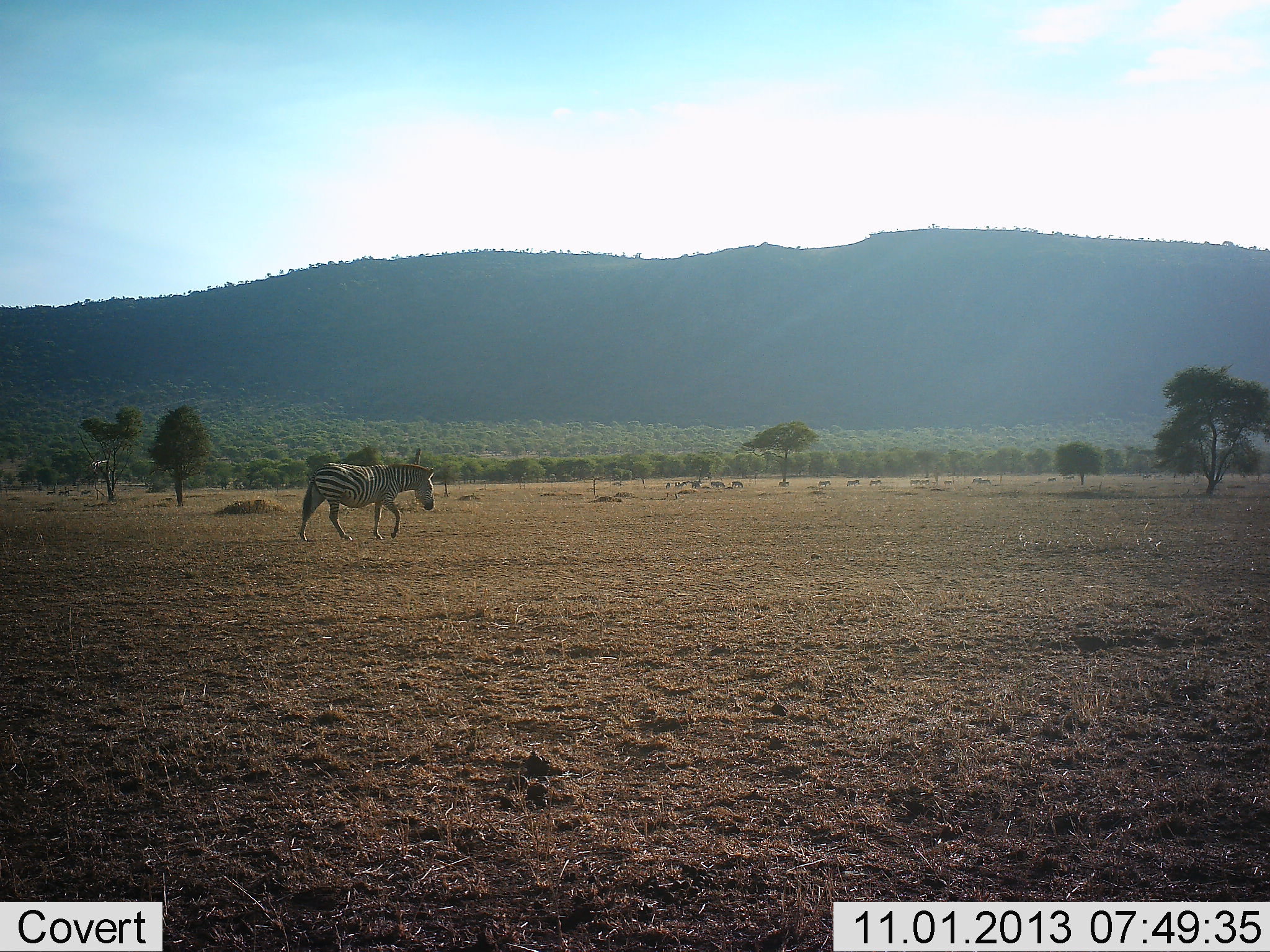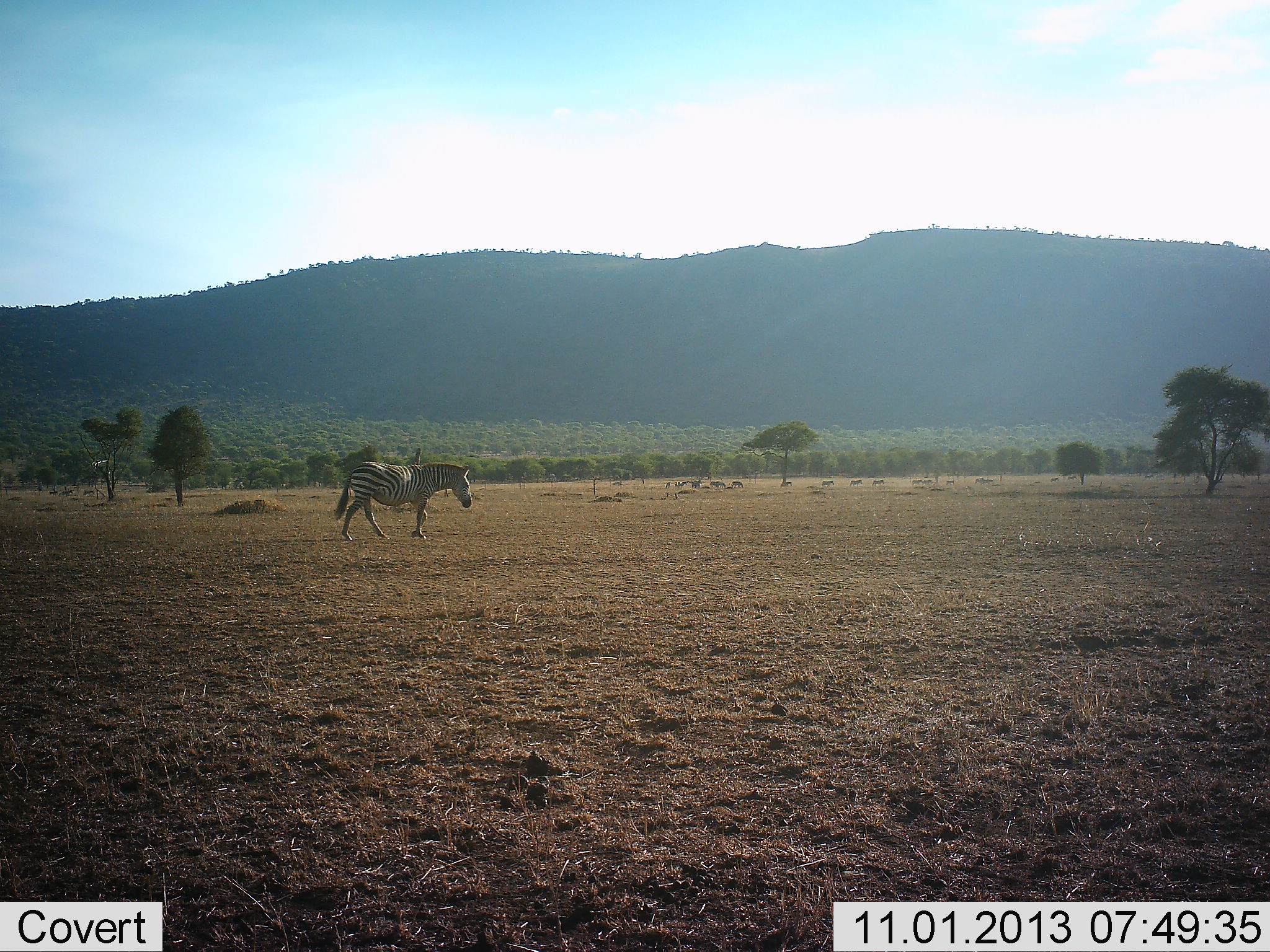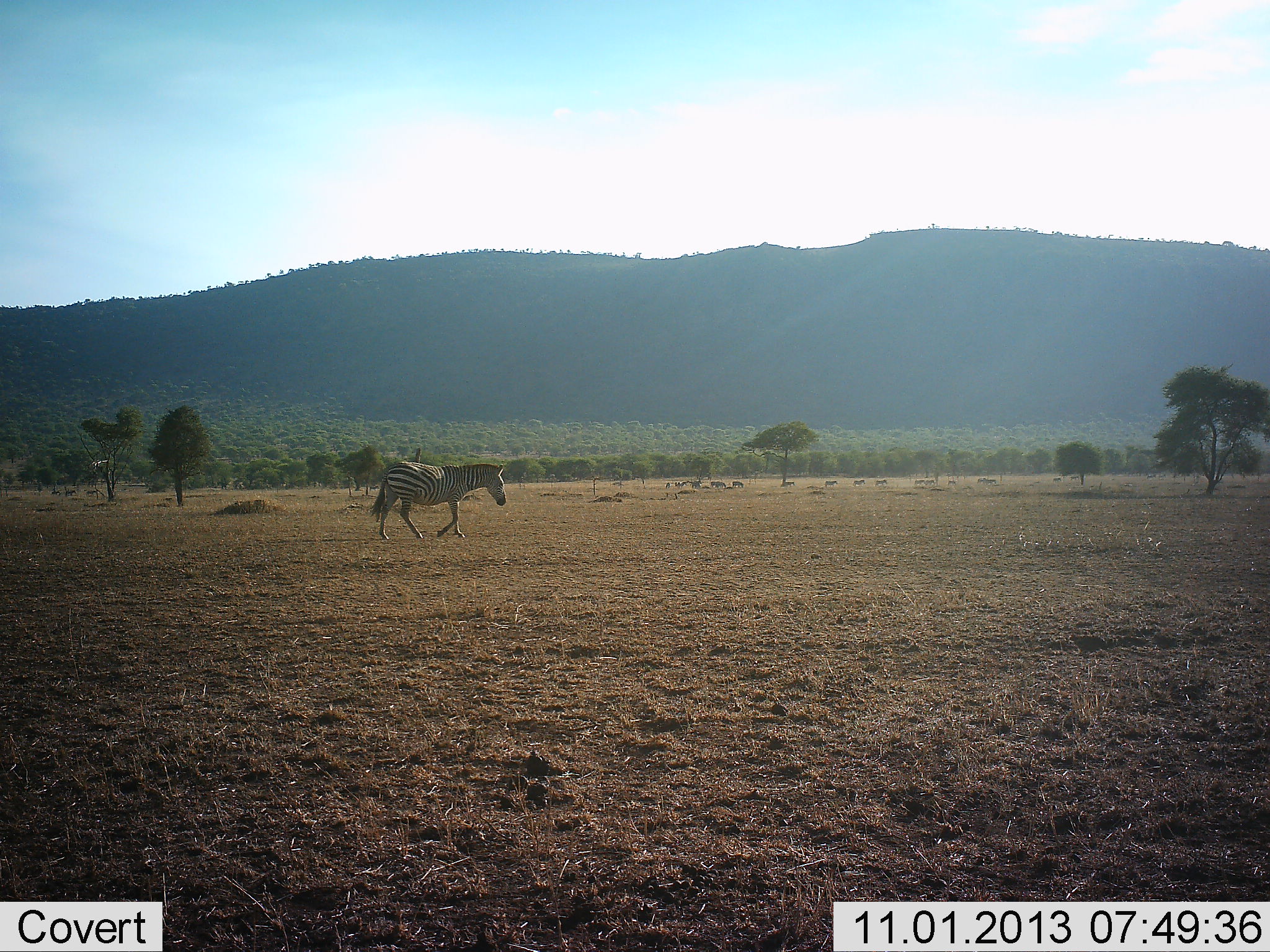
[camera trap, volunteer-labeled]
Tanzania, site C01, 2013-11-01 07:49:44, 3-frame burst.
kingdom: Animalia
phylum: Chordata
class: Mammalia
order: Perissodactyla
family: Equidae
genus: Equus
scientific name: Equus quagga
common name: plains zebra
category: zebra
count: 1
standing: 9%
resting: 0%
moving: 91%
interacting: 0%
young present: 0%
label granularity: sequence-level